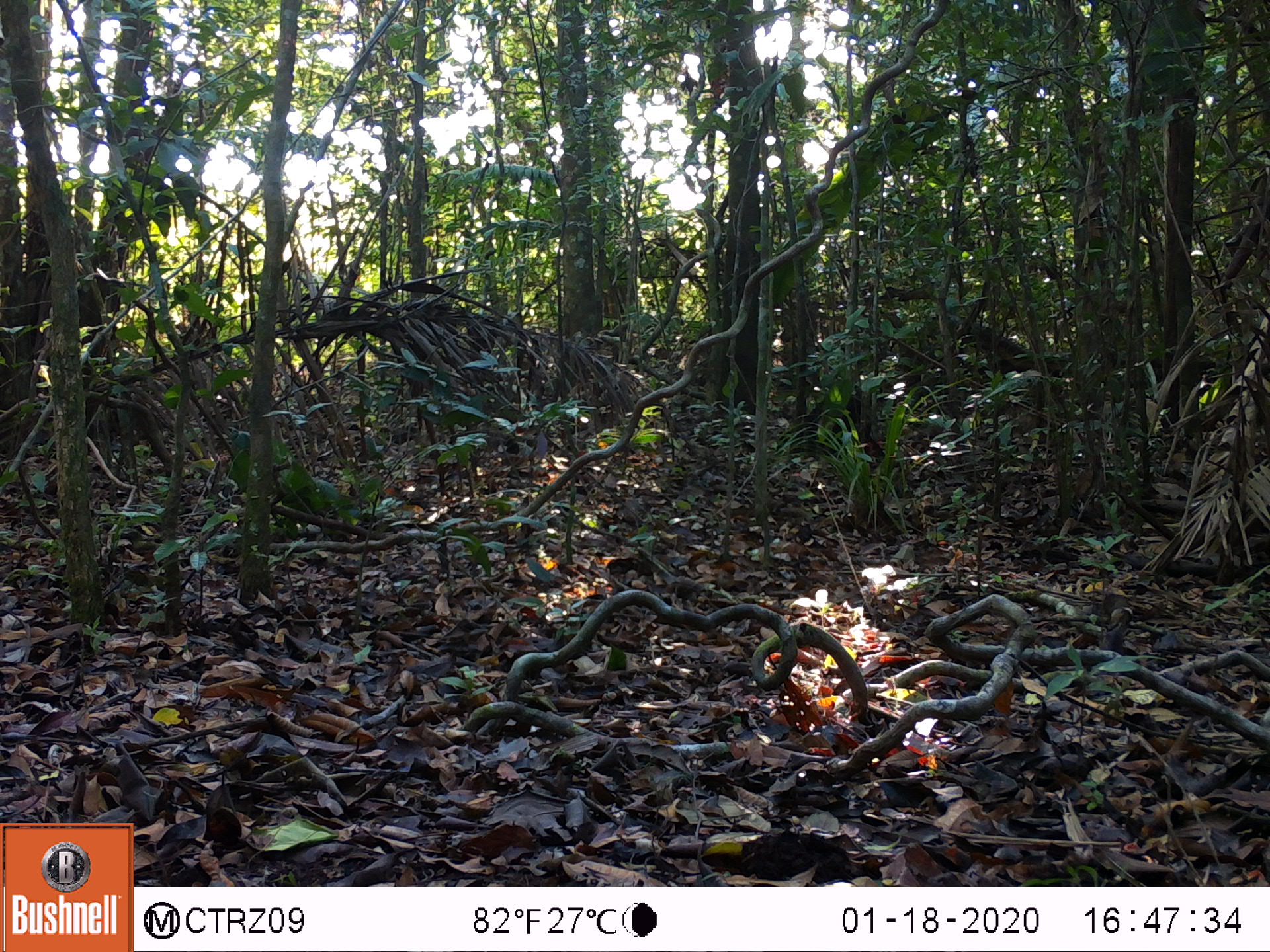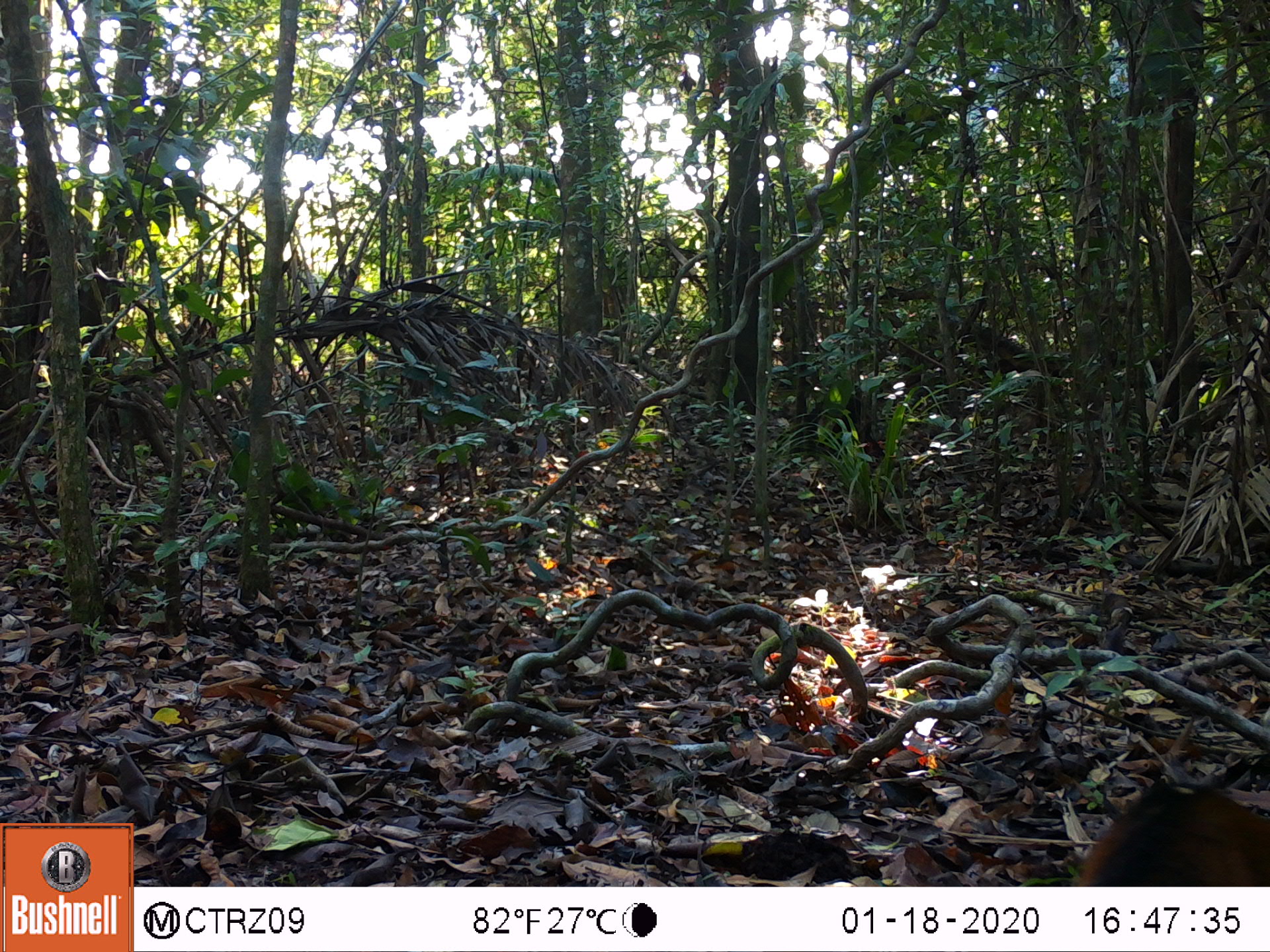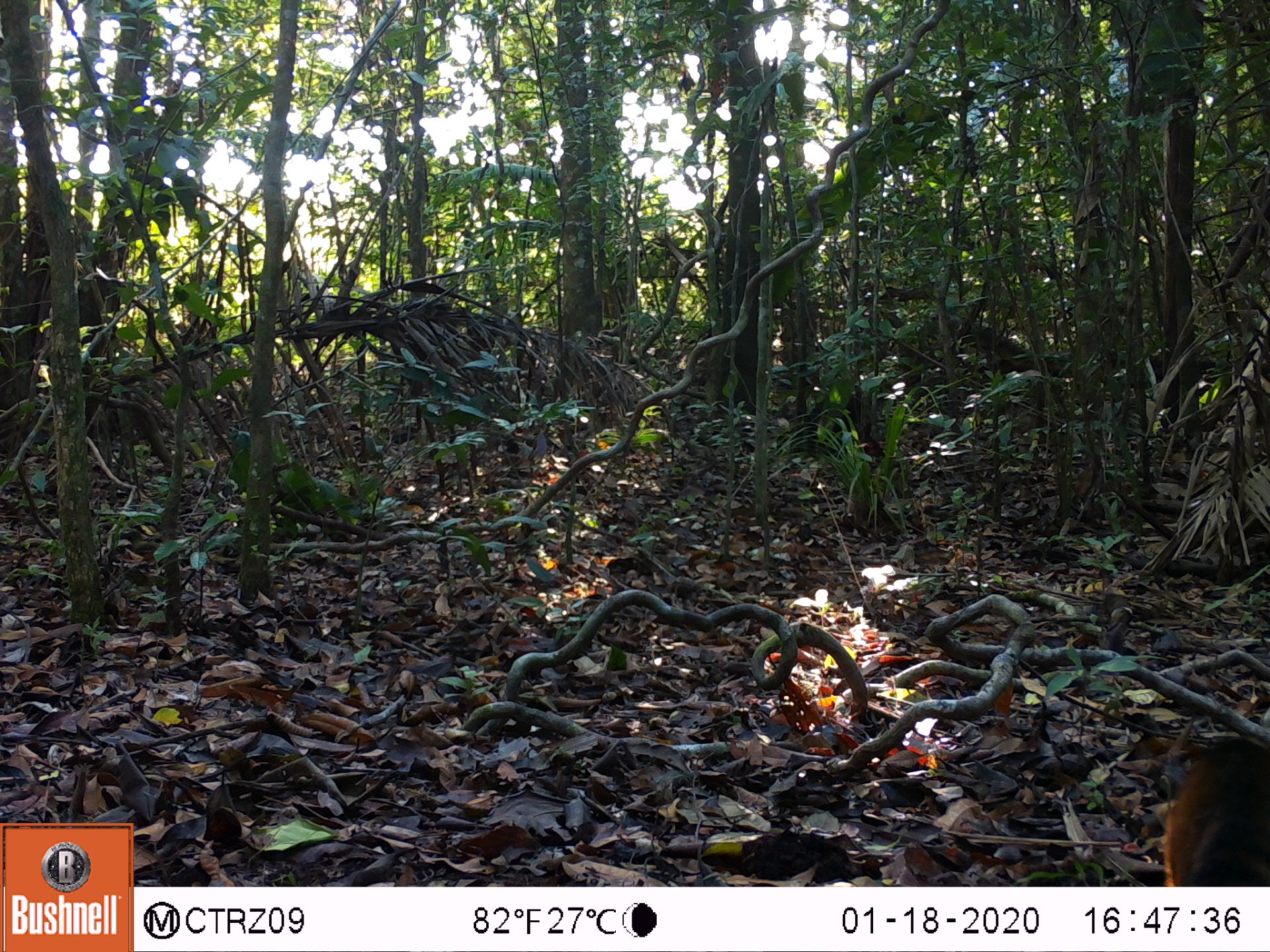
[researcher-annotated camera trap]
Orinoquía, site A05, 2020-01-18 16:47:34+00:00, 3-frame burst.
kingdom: Animalia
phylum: Chordata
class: Mammalia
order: Carnivora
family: Procyonidae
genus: Nasua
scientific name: Nasua nasua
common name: south american coati